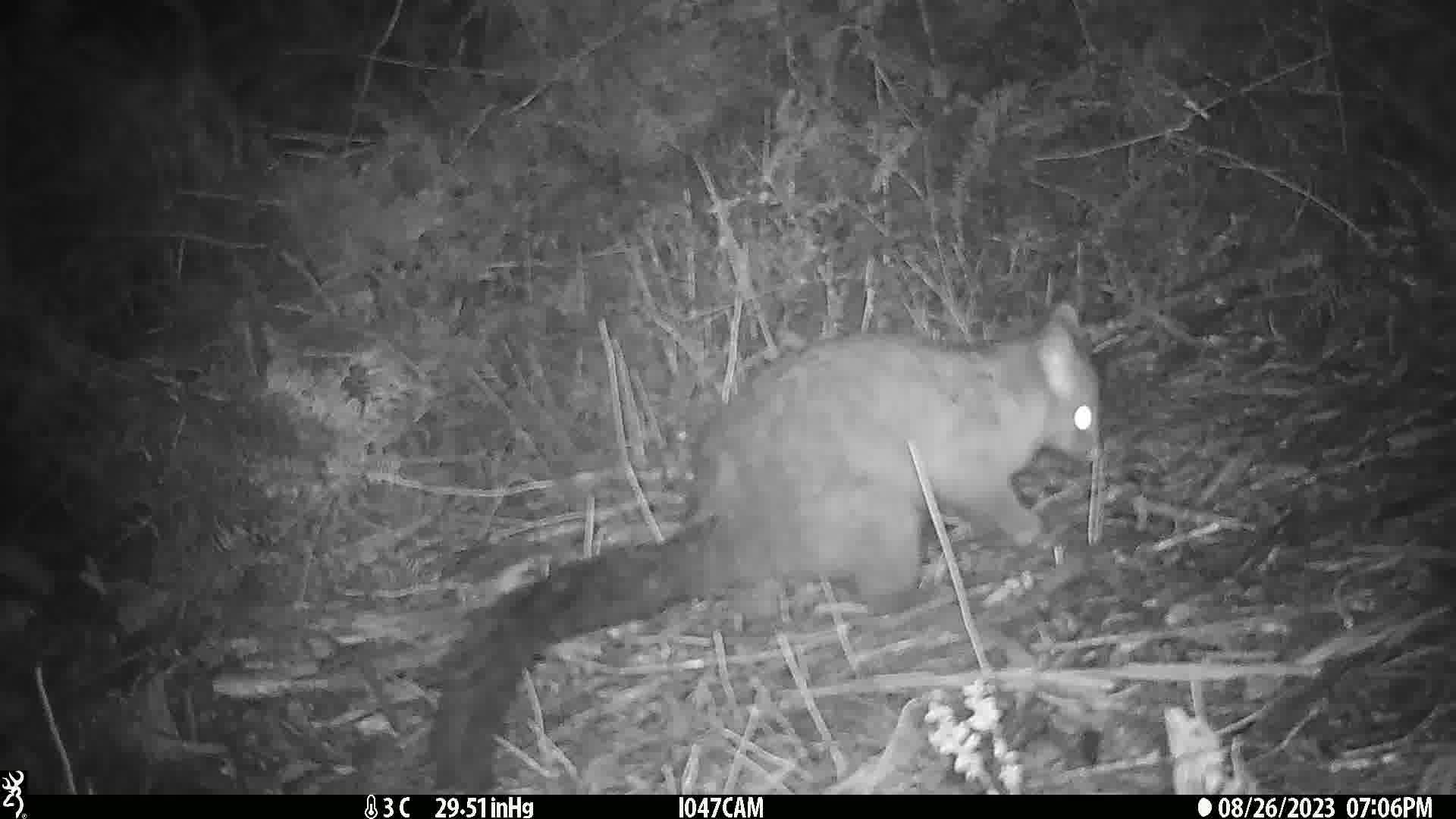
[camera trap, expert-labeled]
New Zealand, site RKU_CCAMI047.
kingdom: Animalia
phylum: Chordata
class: Mammalia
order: Diprotodontia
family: Phalangeridae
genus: Trichosurus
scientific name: Trichosurus vulpecula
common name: common brushtail possum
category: possum